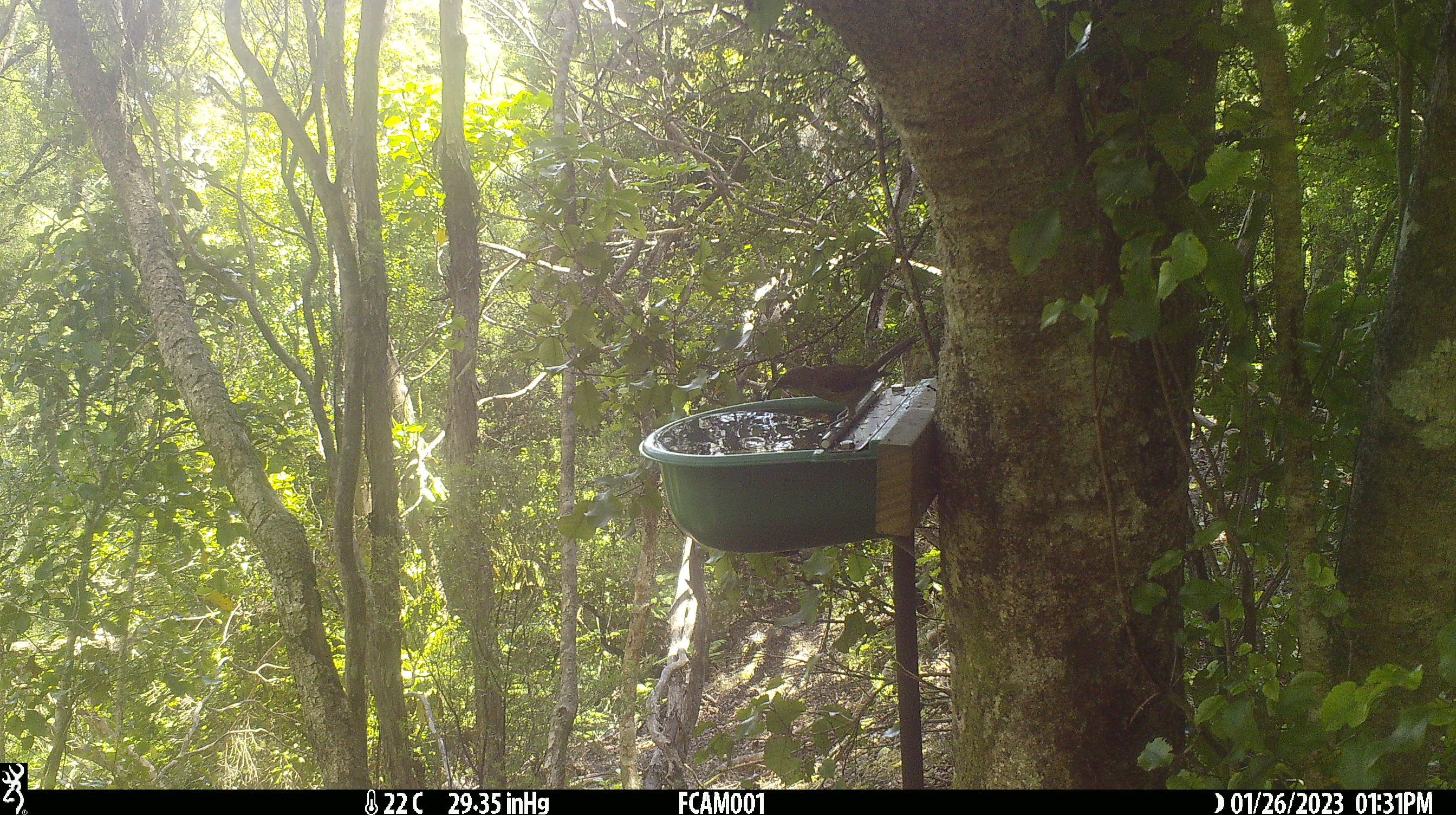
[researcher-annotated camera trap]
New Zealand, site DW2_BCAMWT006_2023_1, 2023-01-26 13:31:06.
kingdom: Animalia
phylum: Chordata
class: Aves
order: Passeriformes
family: Meliphagidae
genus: Anthornis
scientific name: Anthornis melanura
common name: new zealand bellbird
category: bellbird